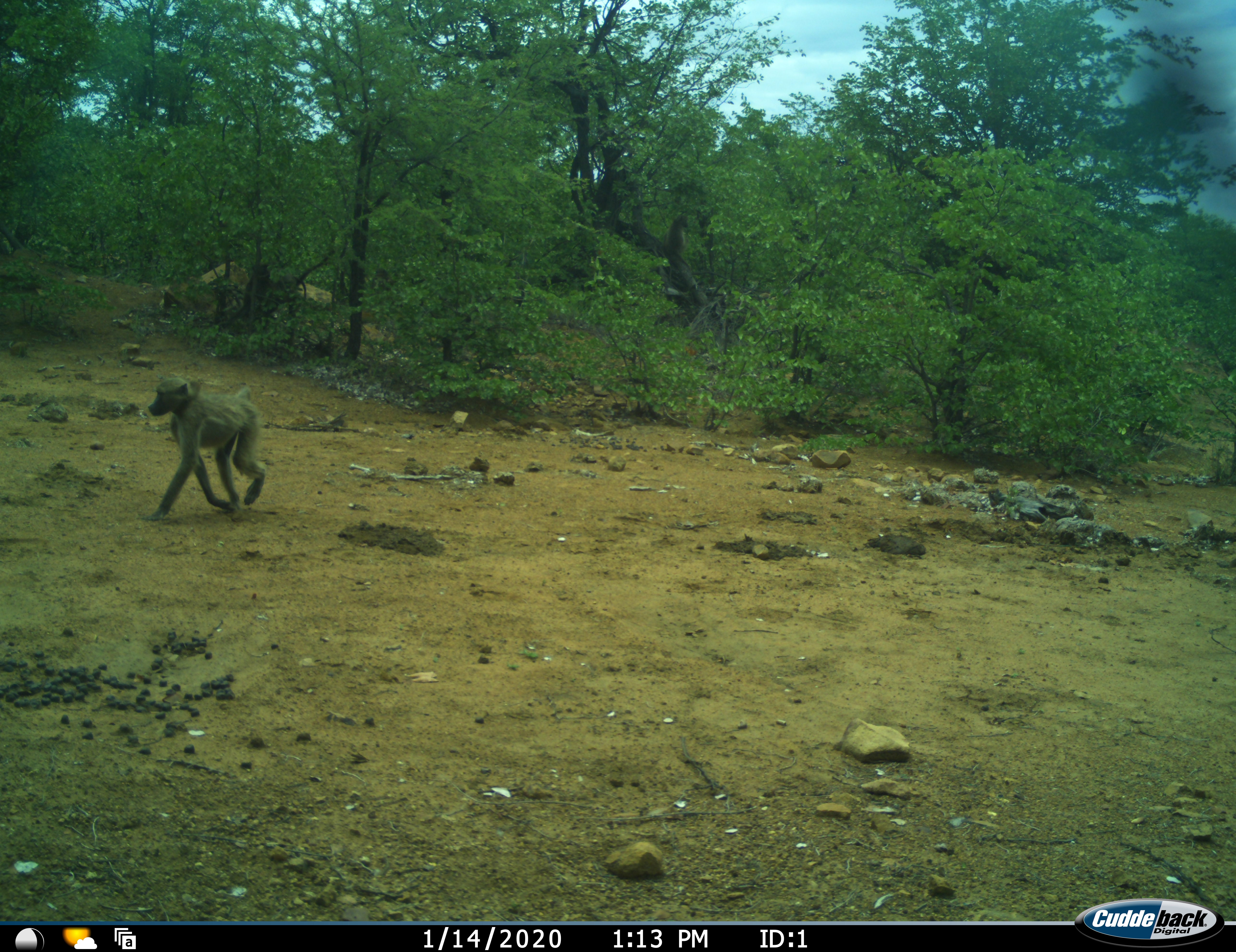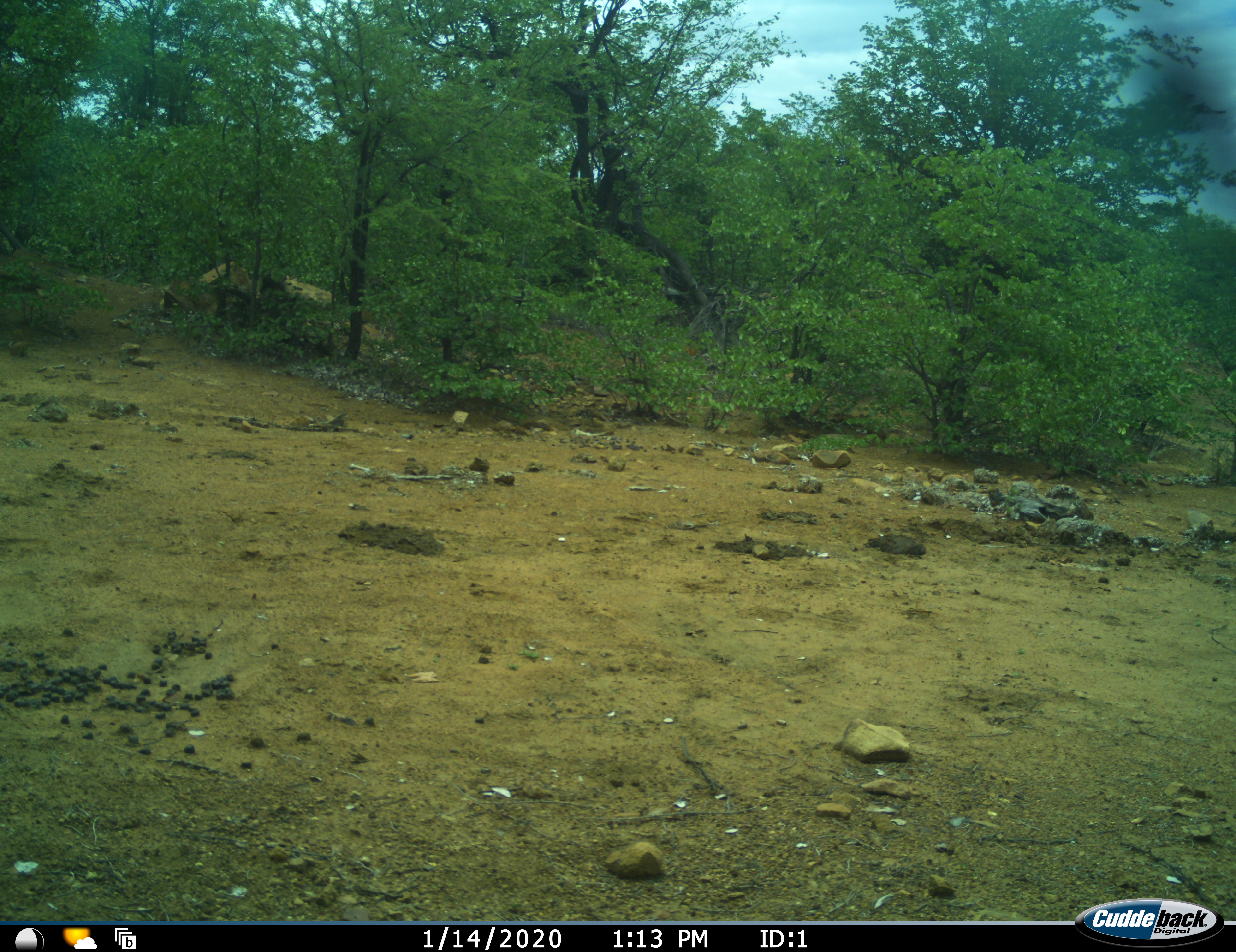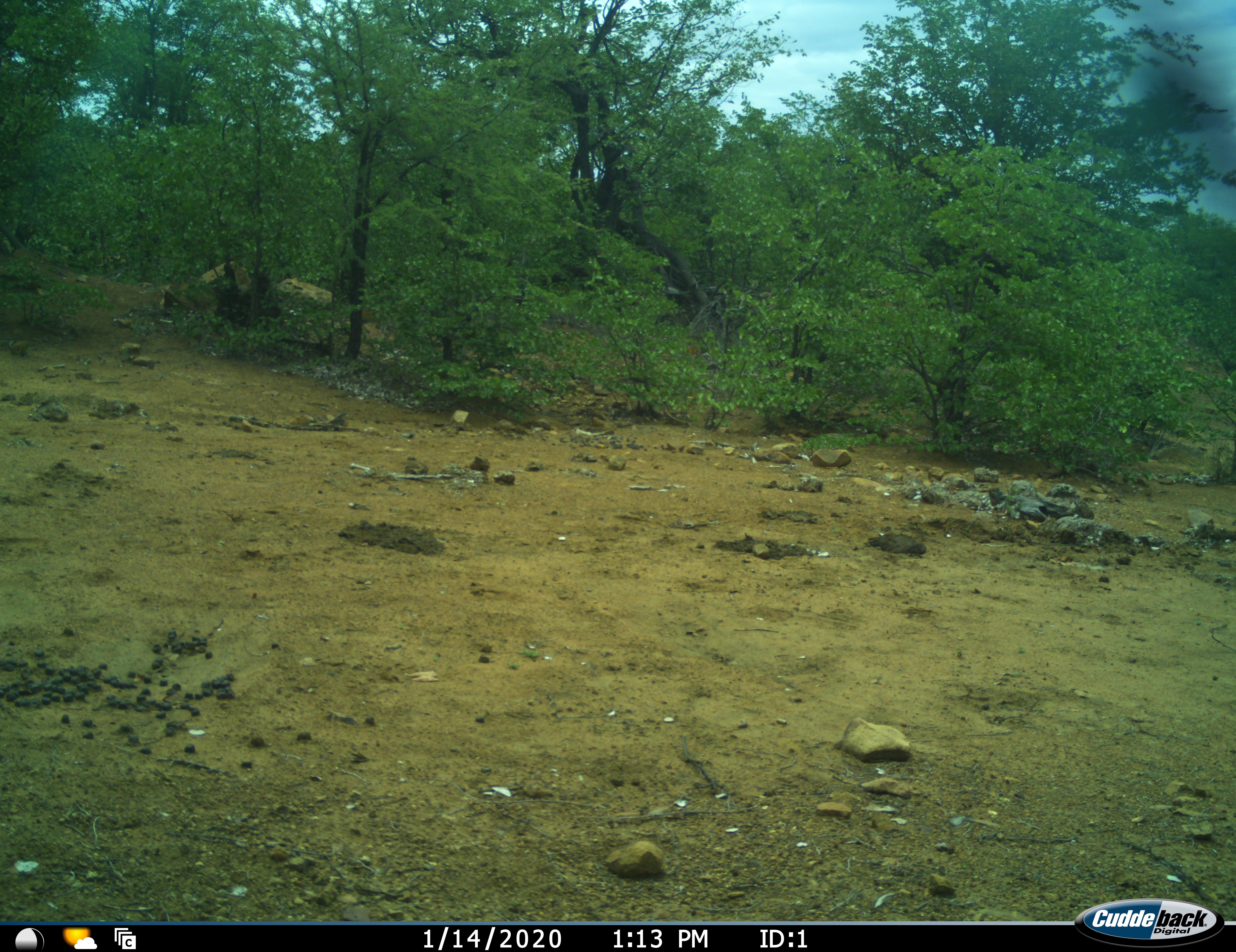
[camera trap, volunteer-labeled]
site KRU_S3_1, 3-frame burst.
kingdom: Animalia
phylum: Chordata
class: Mammalia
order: Primates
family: Cercopithecidae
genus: Papio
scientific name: Papio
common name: baboon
Baboon (Papio), count 3. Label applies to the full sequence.